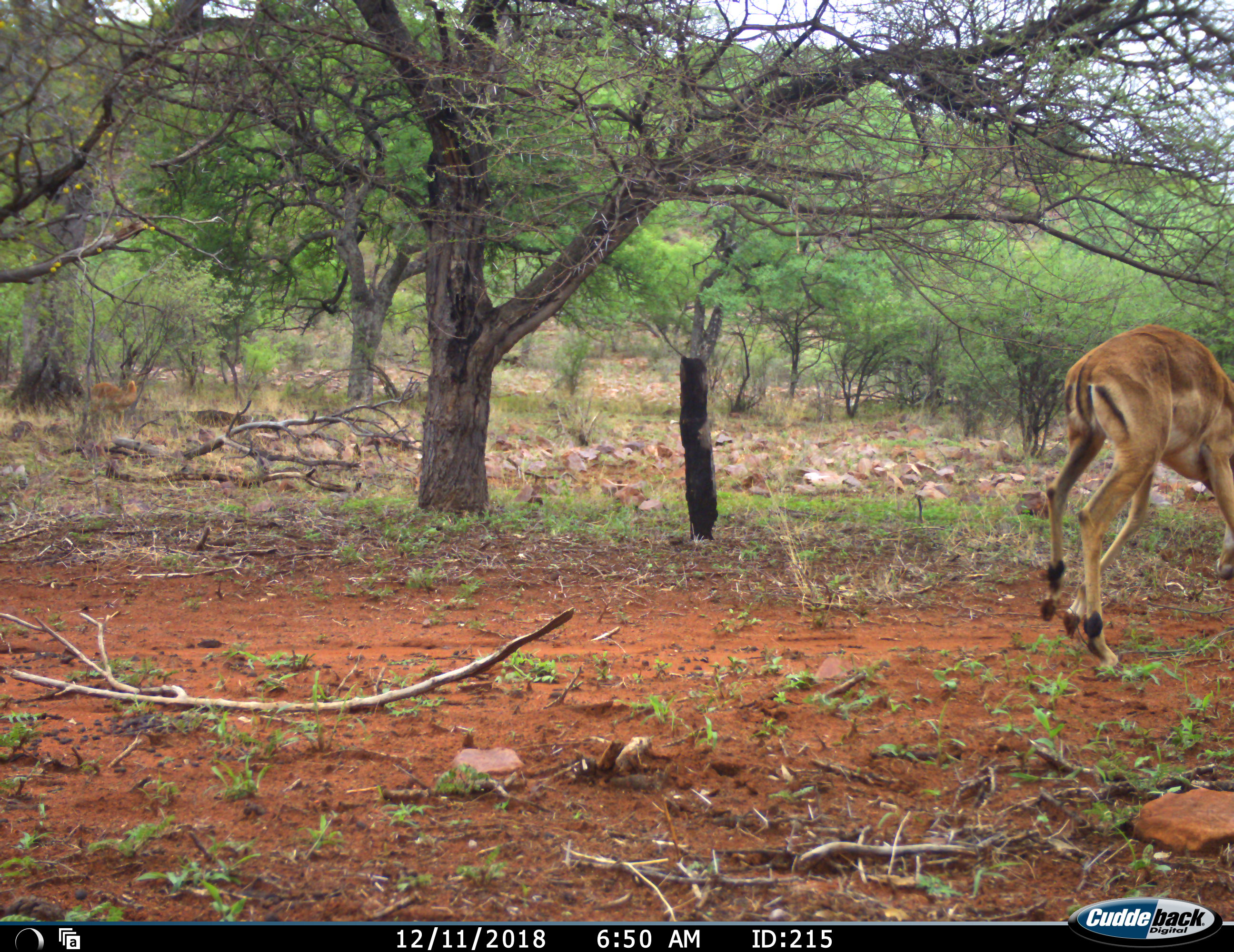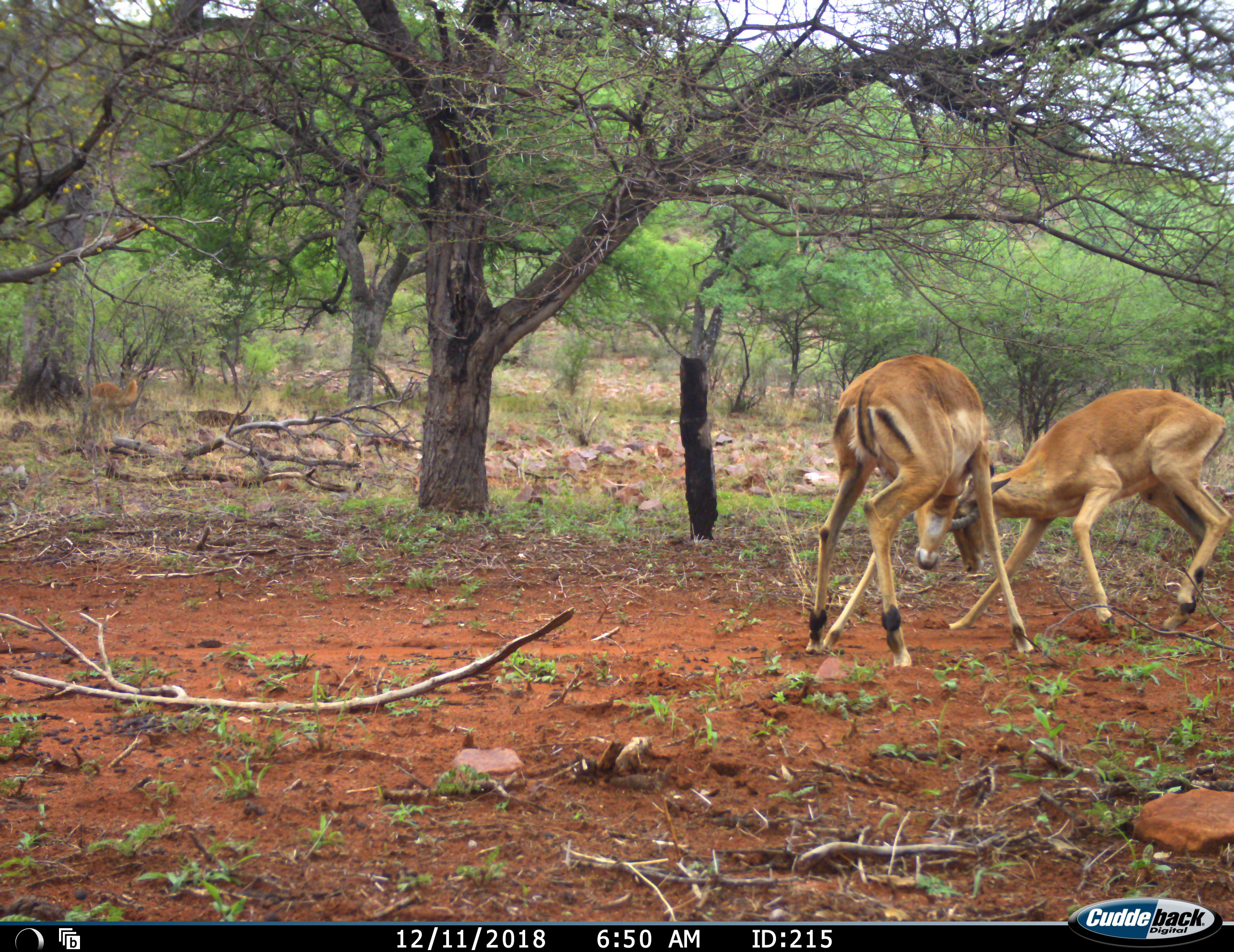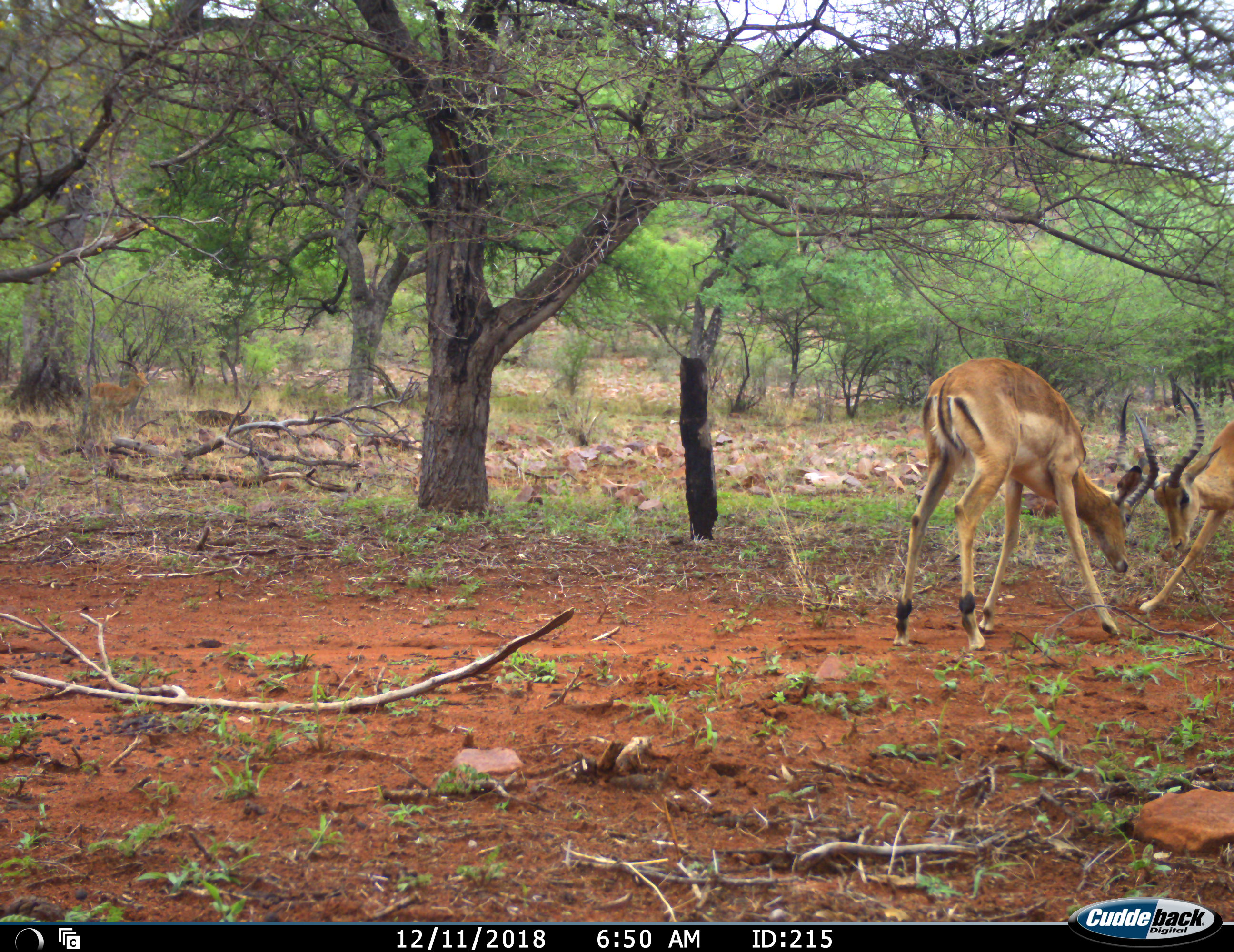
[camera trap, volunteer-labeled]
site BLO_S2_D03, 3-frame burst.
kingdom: Animalia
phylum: Chordata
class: Mammalia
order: Artiodactyla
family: Bovidae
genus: Aepyceros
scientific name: Aepyceros melampus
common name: impala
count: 3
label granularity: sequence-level